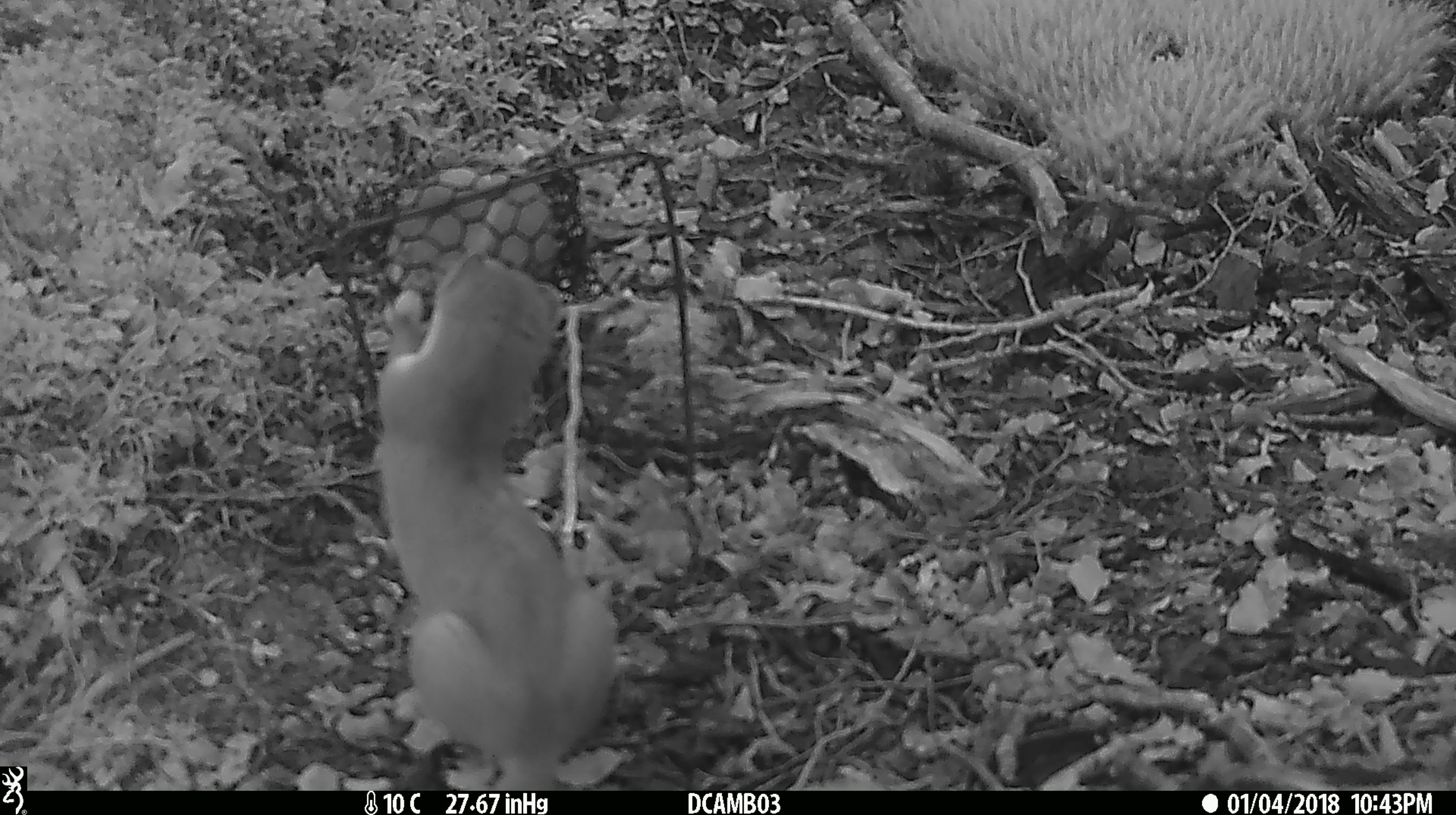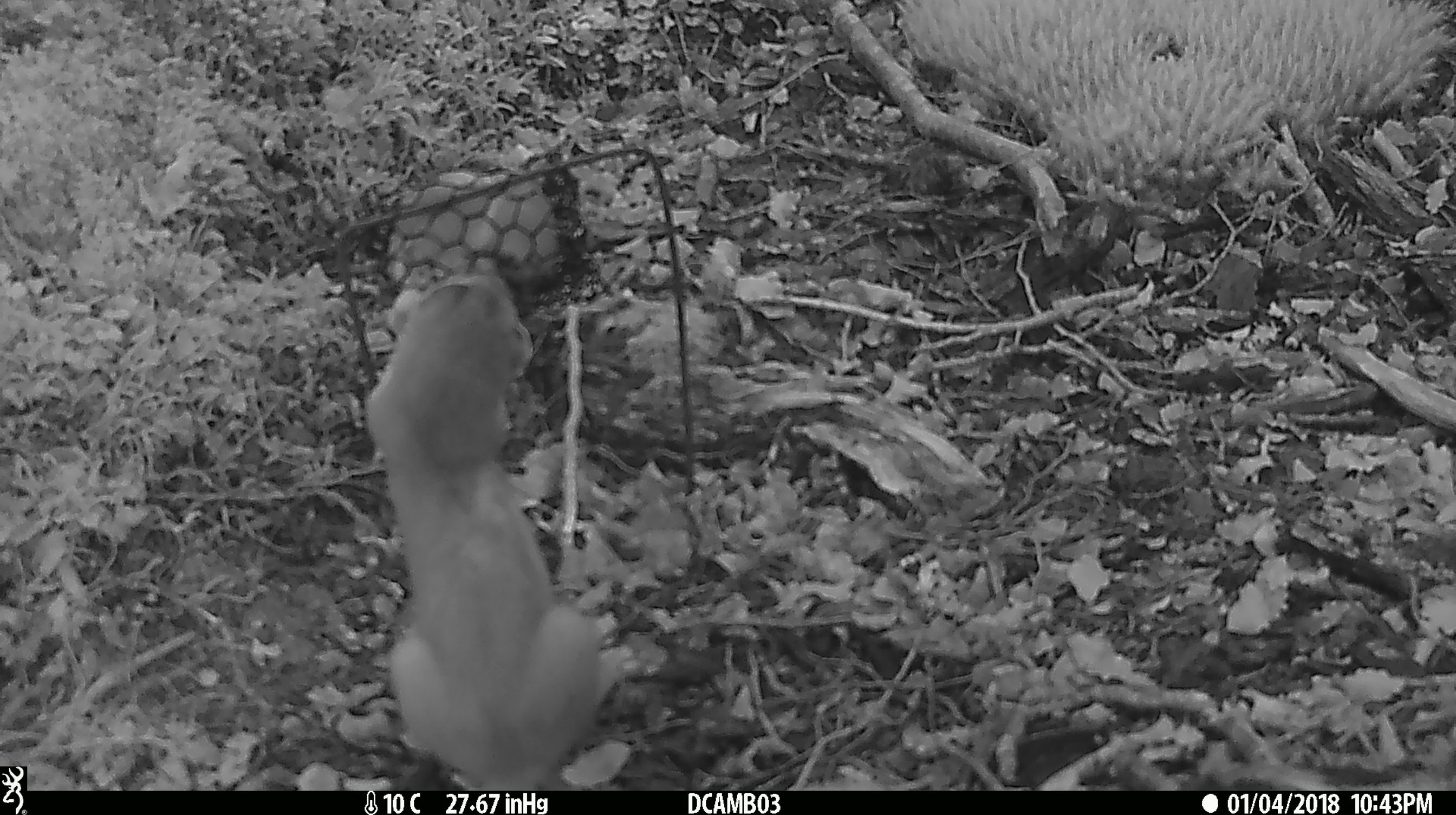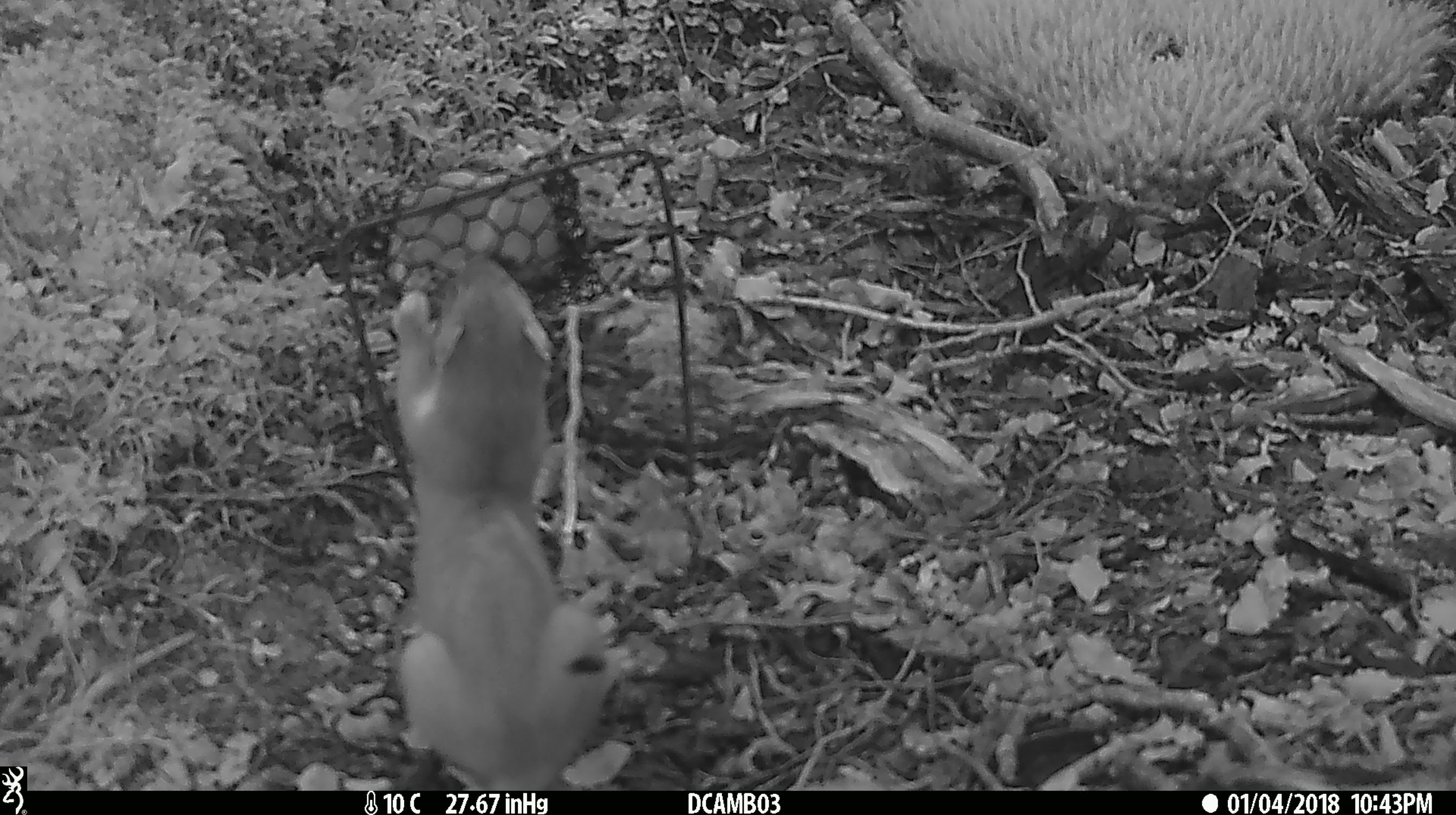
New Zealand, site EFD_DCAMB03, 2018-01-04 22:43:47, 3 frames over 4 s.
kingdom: Animalia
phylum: Chordata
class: Mammalia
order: Carnivora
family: Mustelidae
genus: Mustela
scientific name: Mustela erminea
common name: stoat